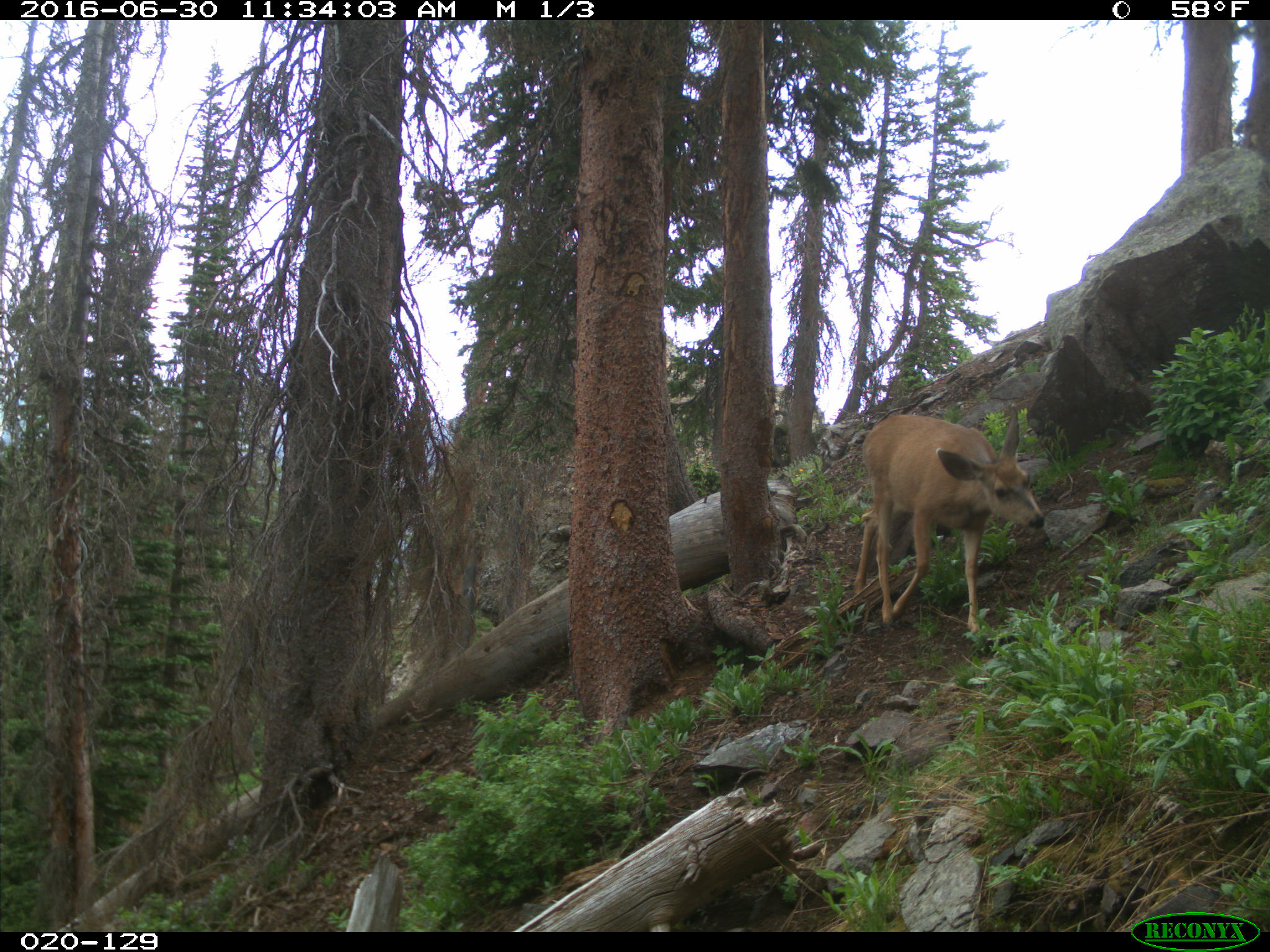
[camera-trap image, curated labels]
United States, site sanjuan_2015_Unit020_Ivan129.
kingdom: Animalia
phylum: Chordata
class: Mammalia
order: Artiodactyla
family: Cervidae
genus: Odocoileus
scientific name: Odocoileus hemionus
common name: mule deer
Odocoileus hemionus (mule deer).